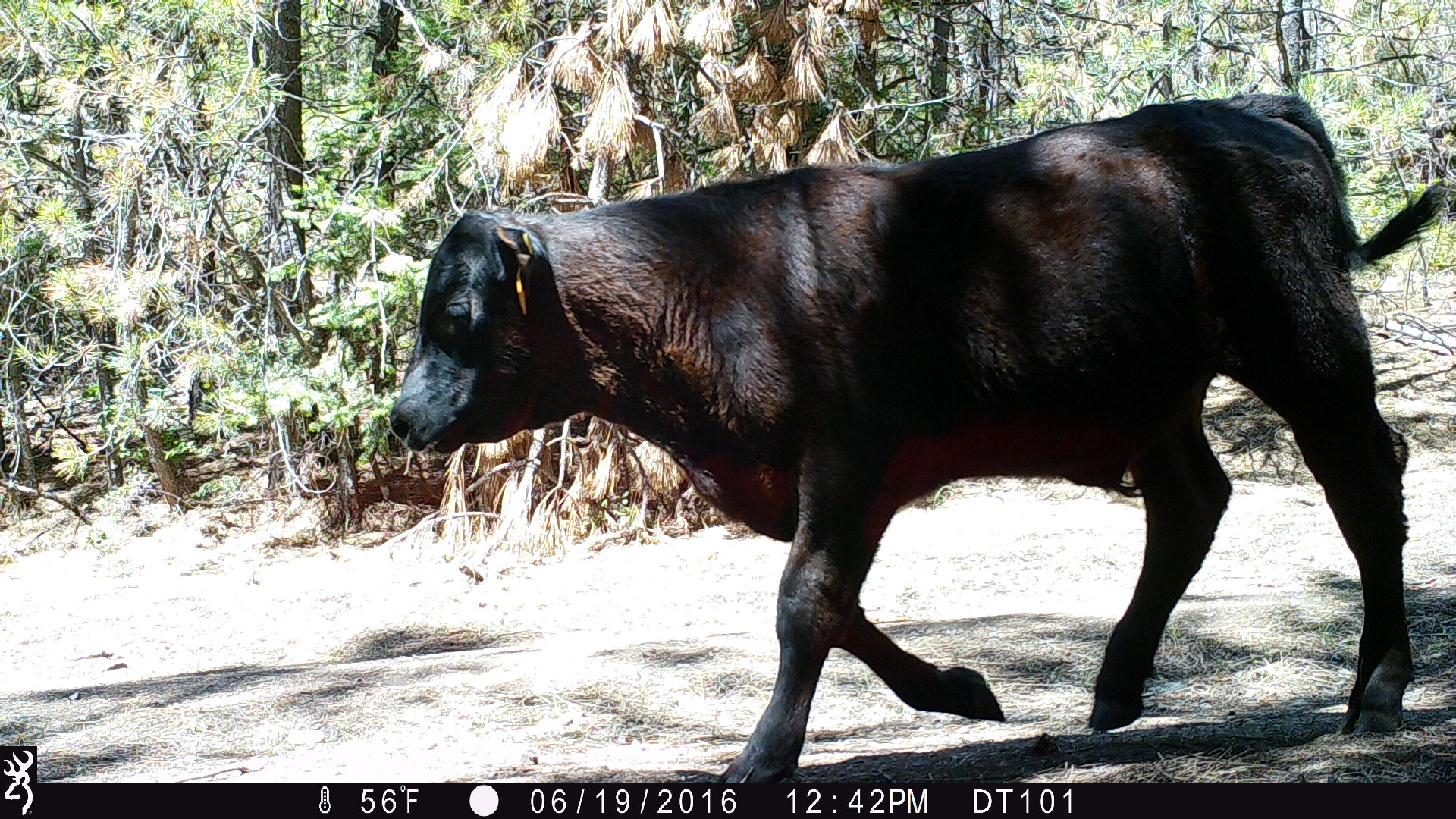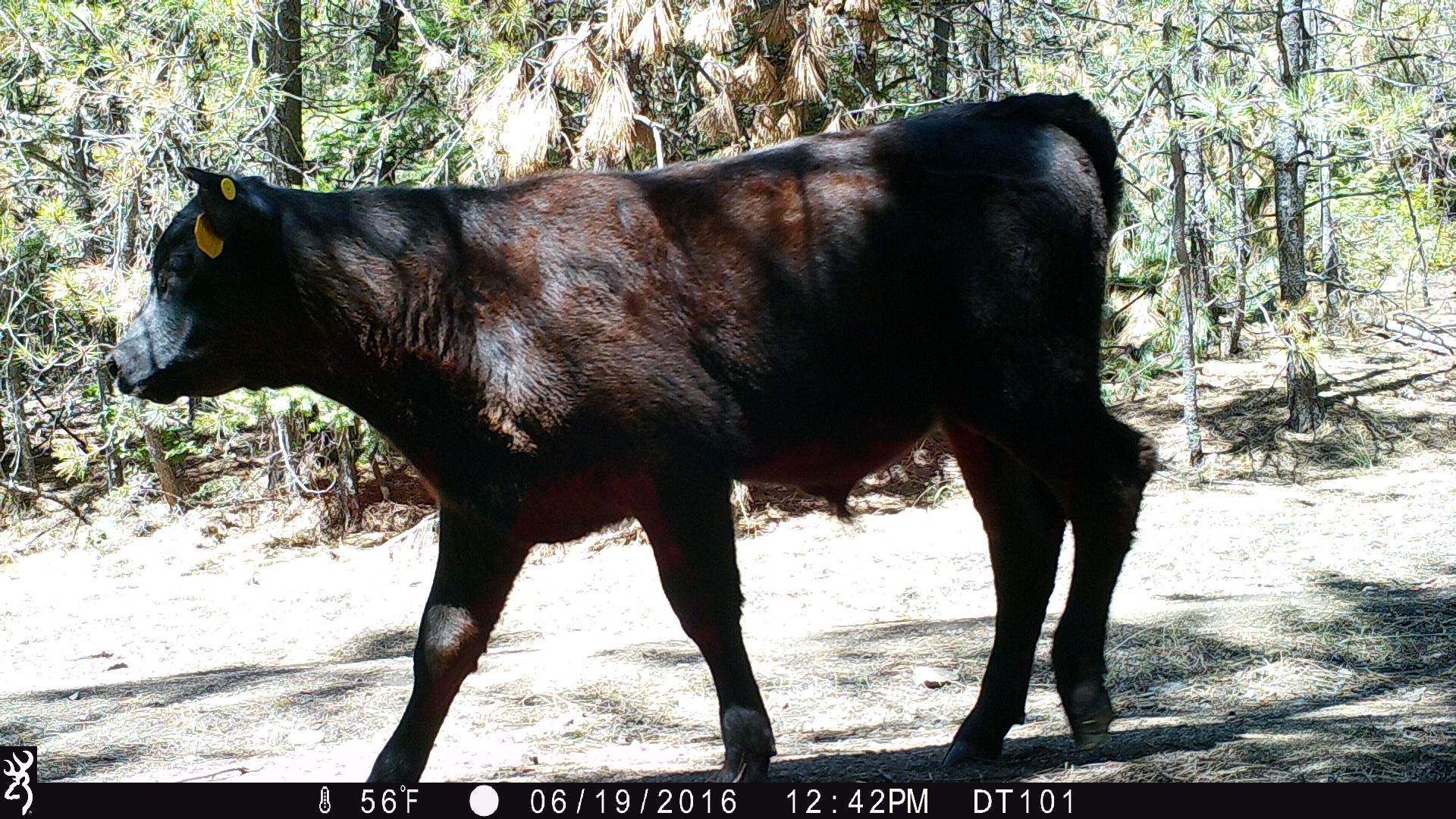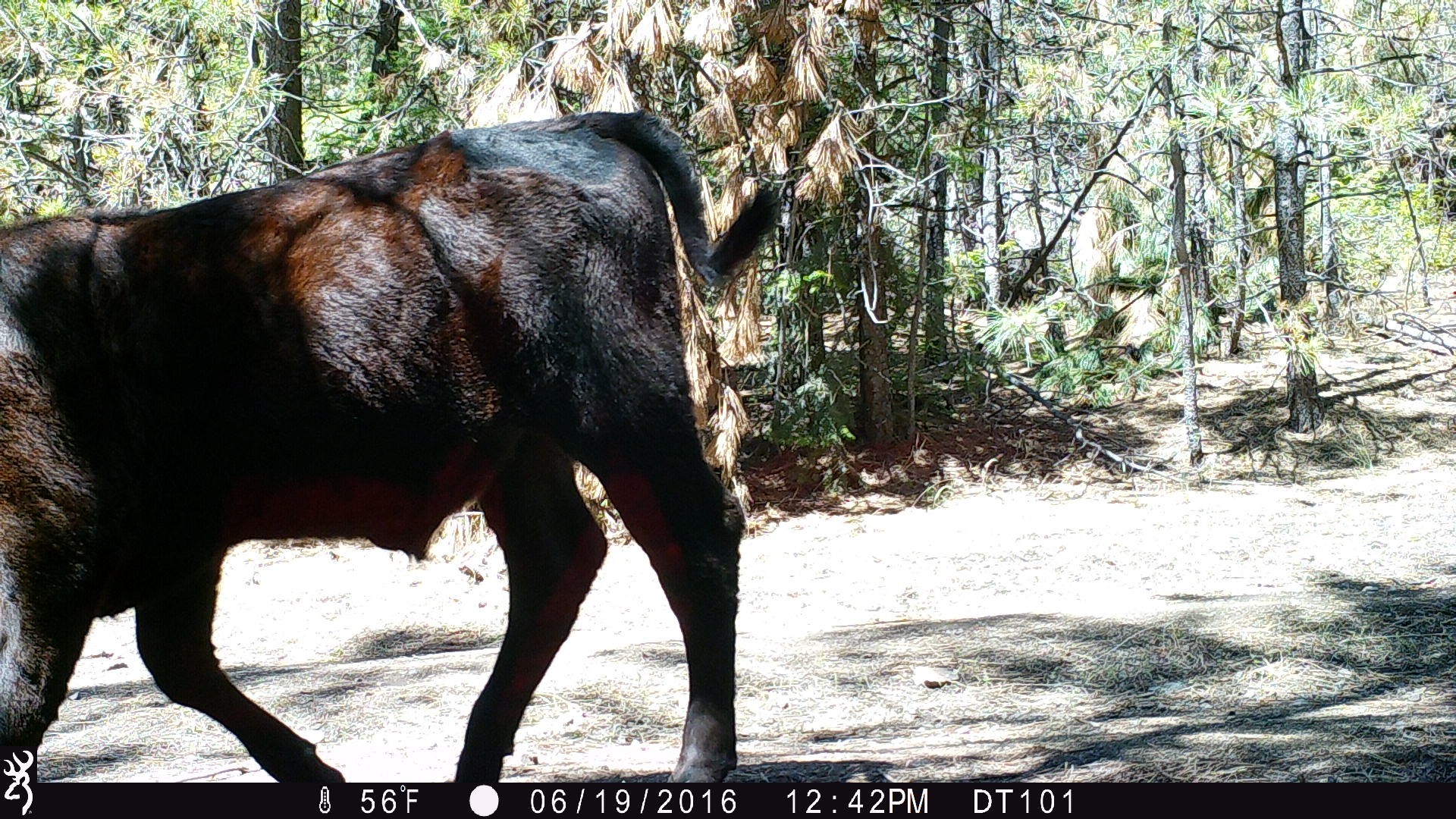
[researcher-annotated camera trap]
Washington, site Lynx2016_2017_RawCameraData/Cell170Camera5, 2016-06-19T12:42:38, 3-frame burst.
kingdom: Animalia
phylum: Chordata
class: Mammalia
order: Artiodactyla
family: Bovidae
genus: Bos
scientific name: Bos taurus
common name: domestic cattle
Domestic cattle (Bos taurus). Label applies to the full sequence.